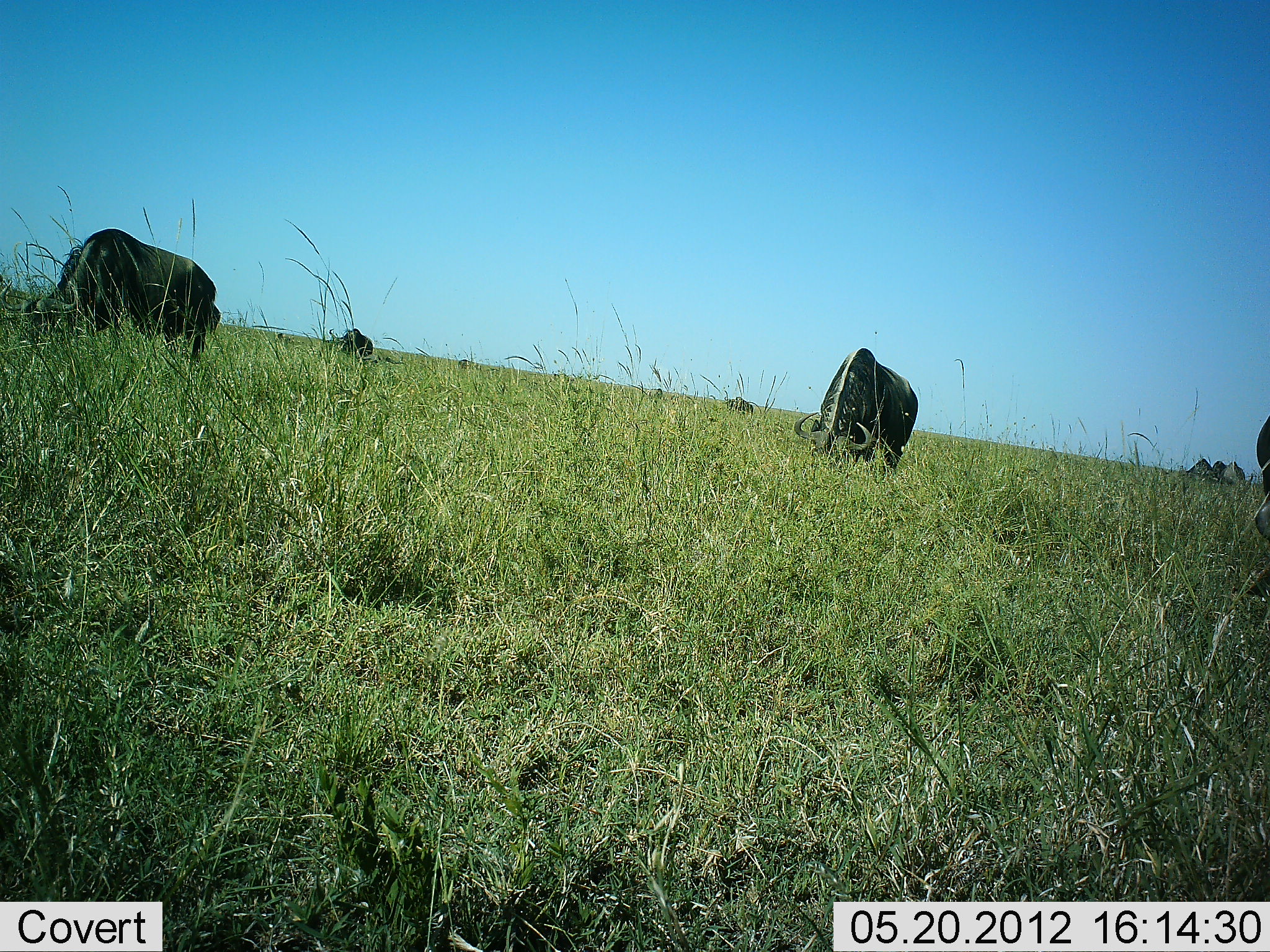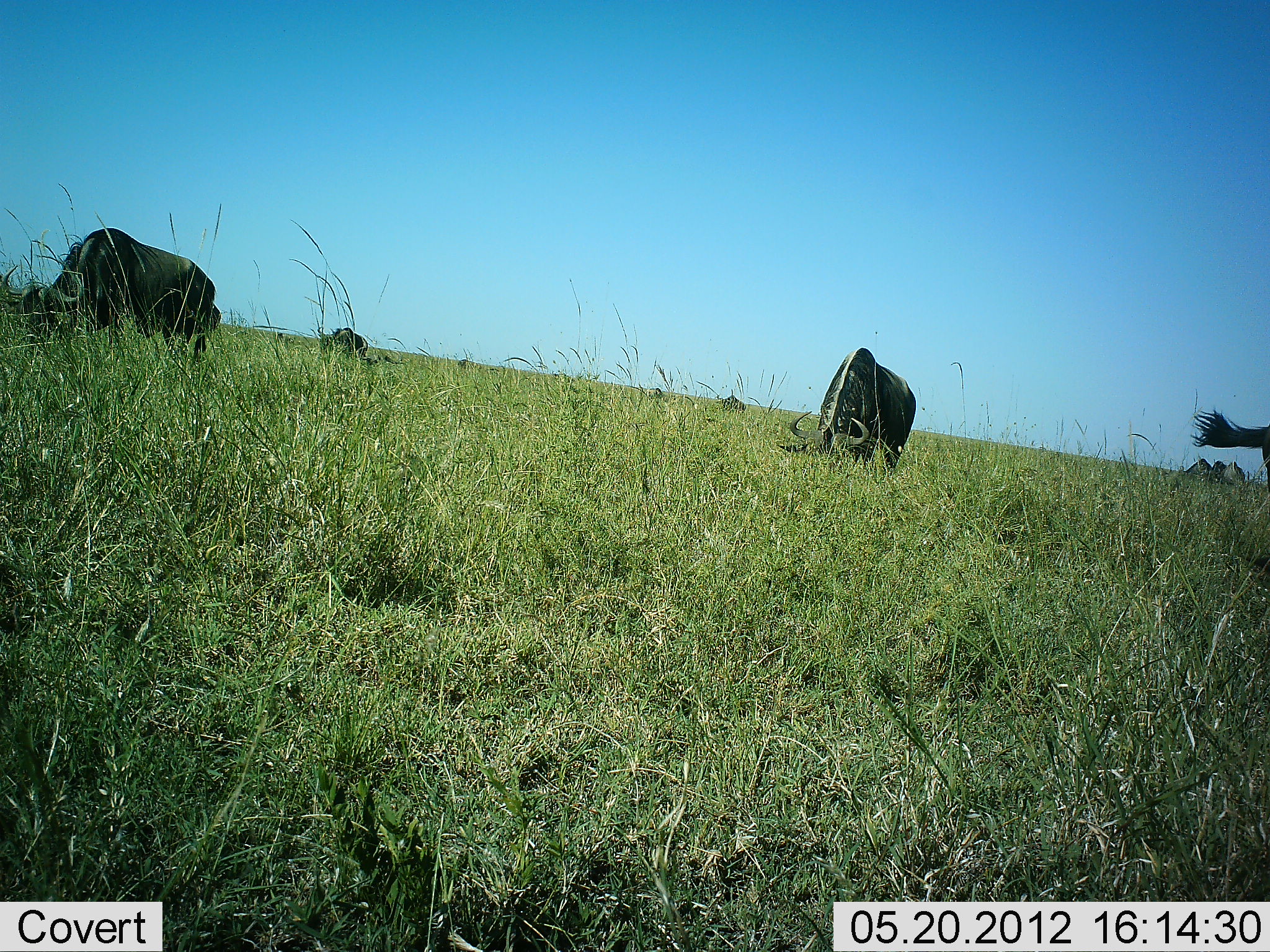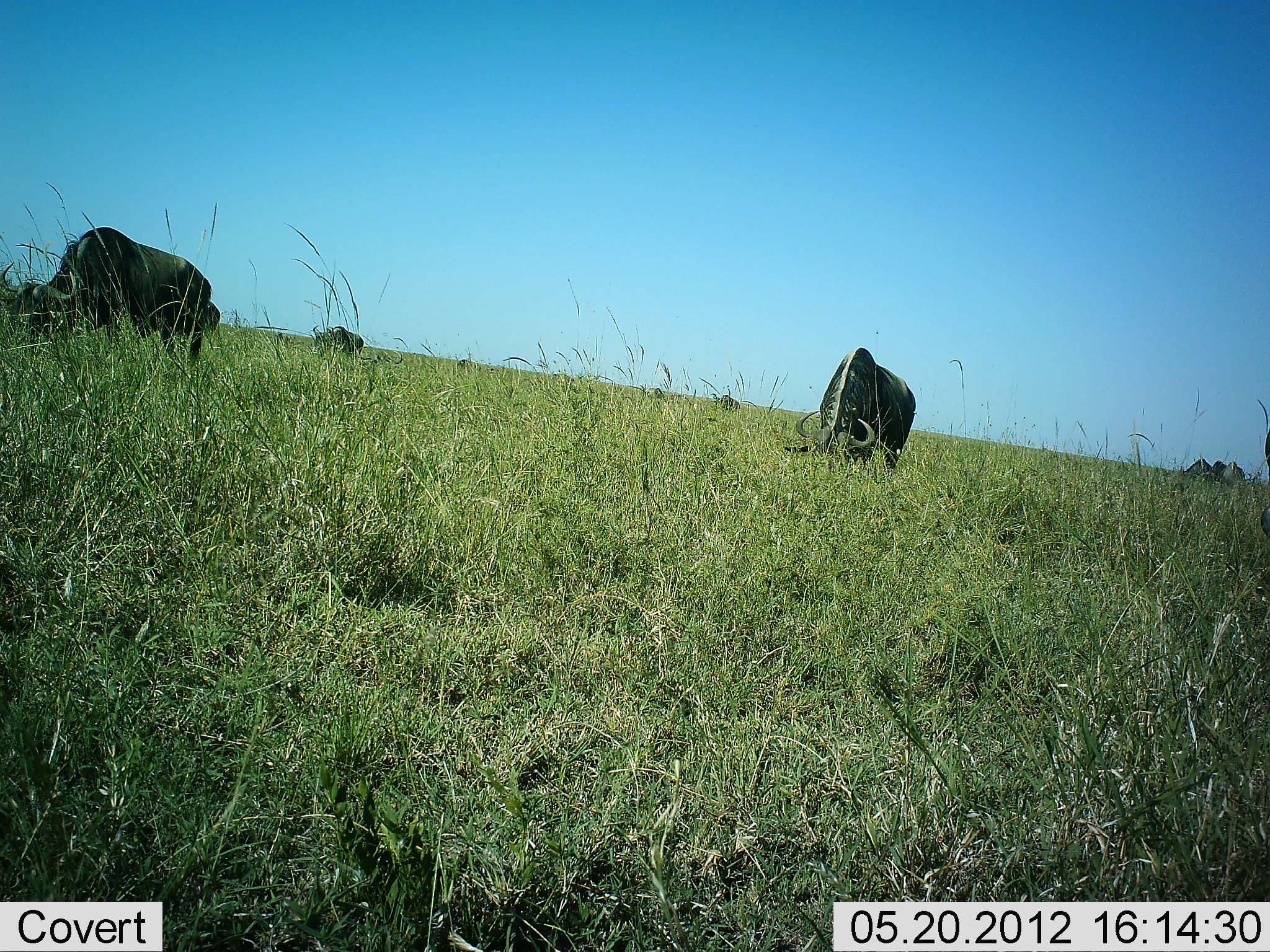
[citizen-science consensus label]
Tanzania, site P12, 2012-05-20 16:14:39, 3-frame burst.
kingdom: Animalia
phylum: Chordata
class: Mammalia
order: Artiodactyla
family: Bovidae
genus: Connochaetes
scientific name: Connochaetes taurinus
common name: blue wildebeest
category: wildebeest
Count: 8.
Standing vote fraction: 20%.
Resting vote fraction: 0%.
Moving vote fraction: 10%.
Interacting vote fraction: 0%.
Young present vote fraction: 0%.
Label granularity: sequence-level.